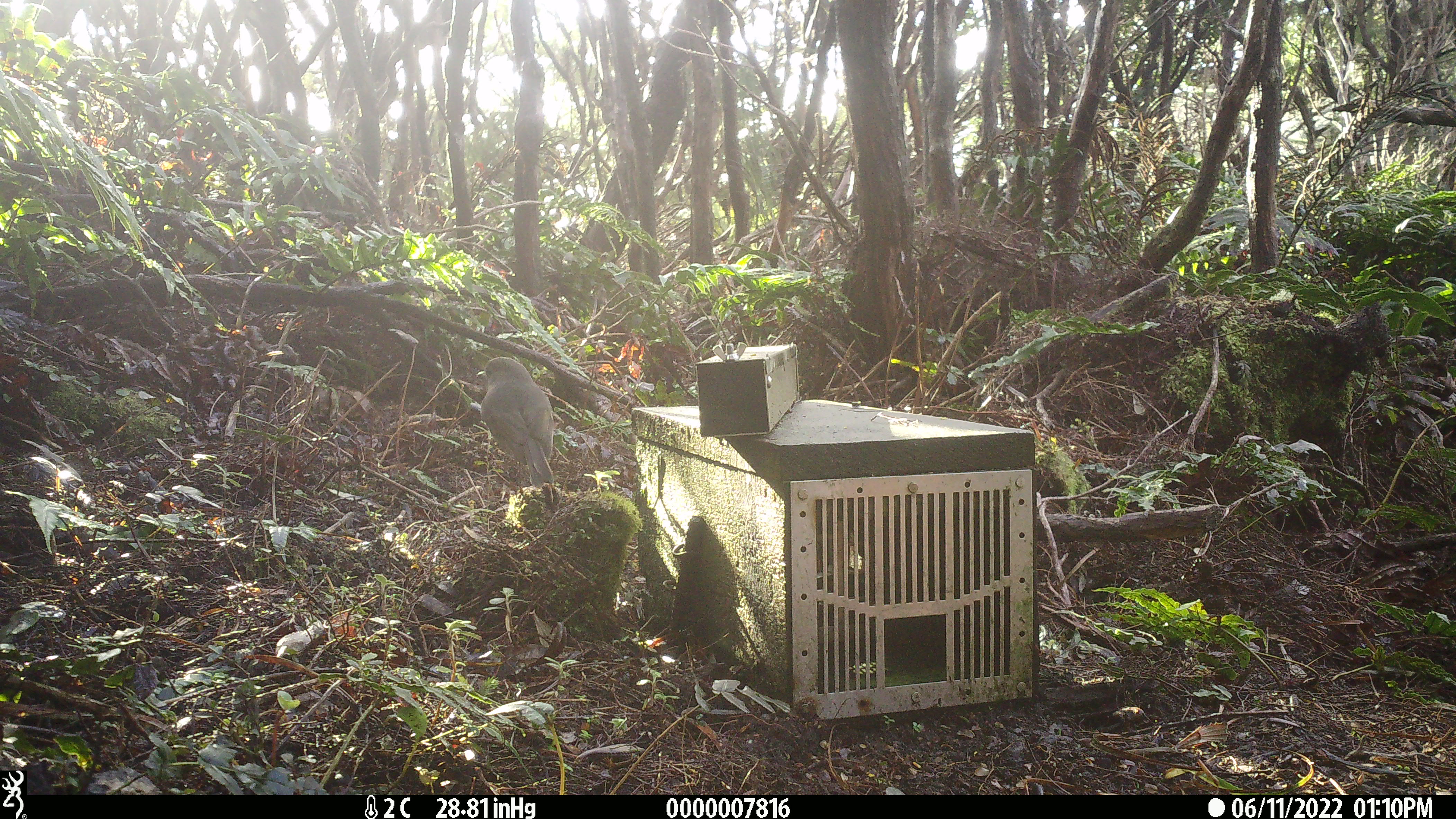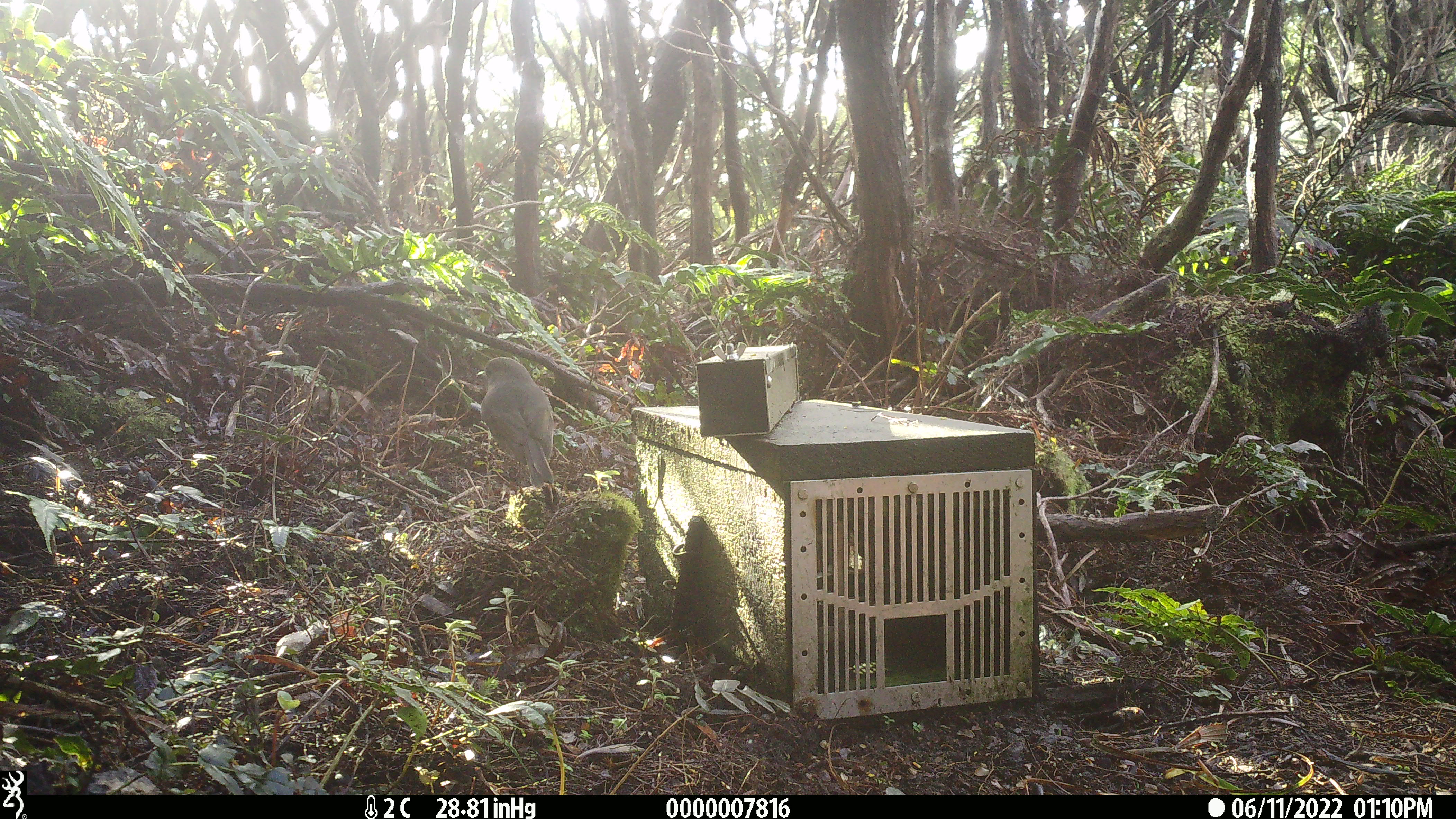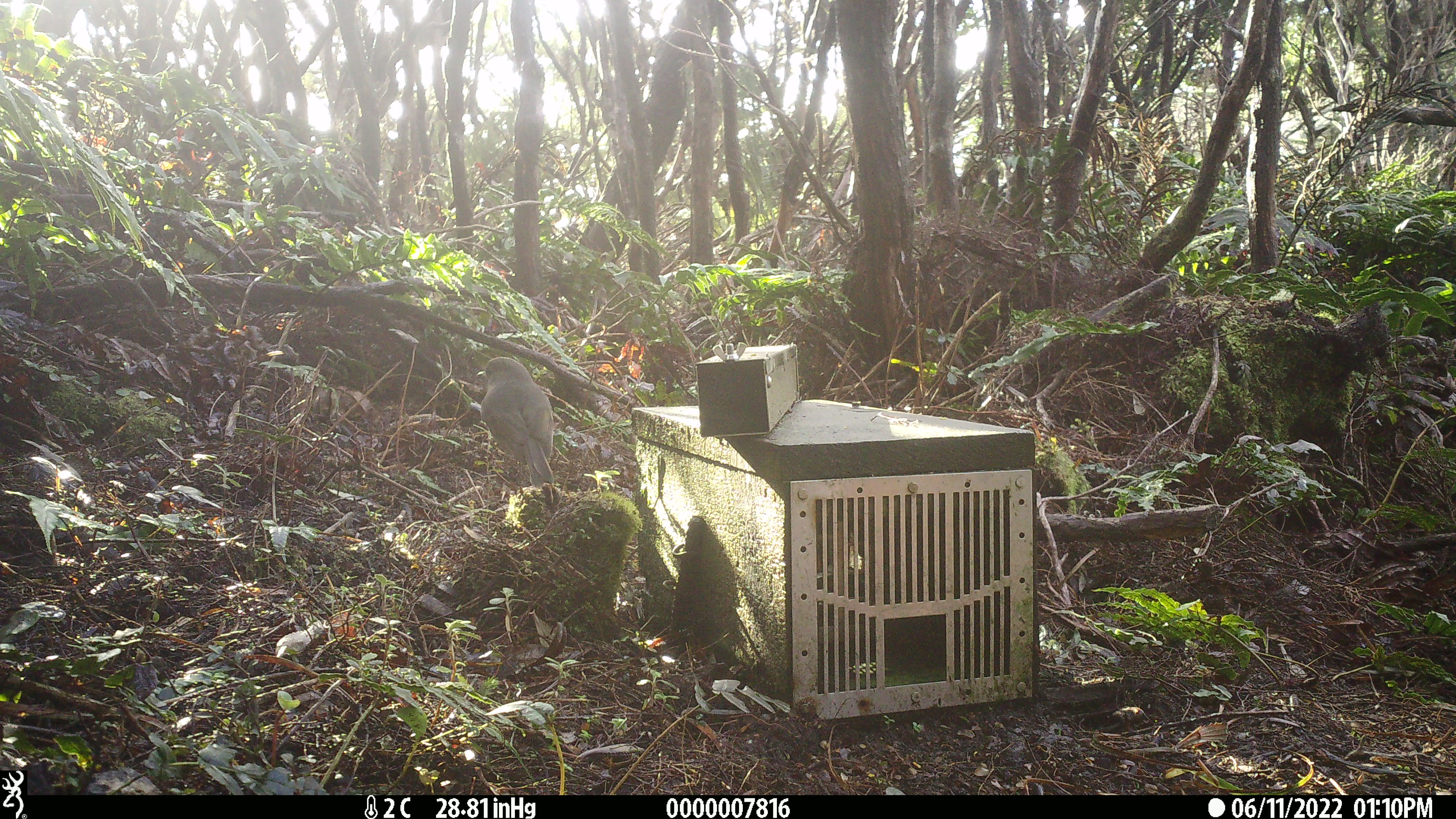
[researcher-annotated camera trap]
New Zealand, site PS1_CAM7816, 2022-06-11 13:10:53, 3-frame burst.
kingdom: Animalia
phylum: Chordata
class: Aves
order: Passeriformes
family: Petroicidae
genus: Petroica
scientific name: Petroica australis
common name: new zealand robin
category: robin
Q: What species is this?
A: Robin (new zealand robin) (Petroica australis).